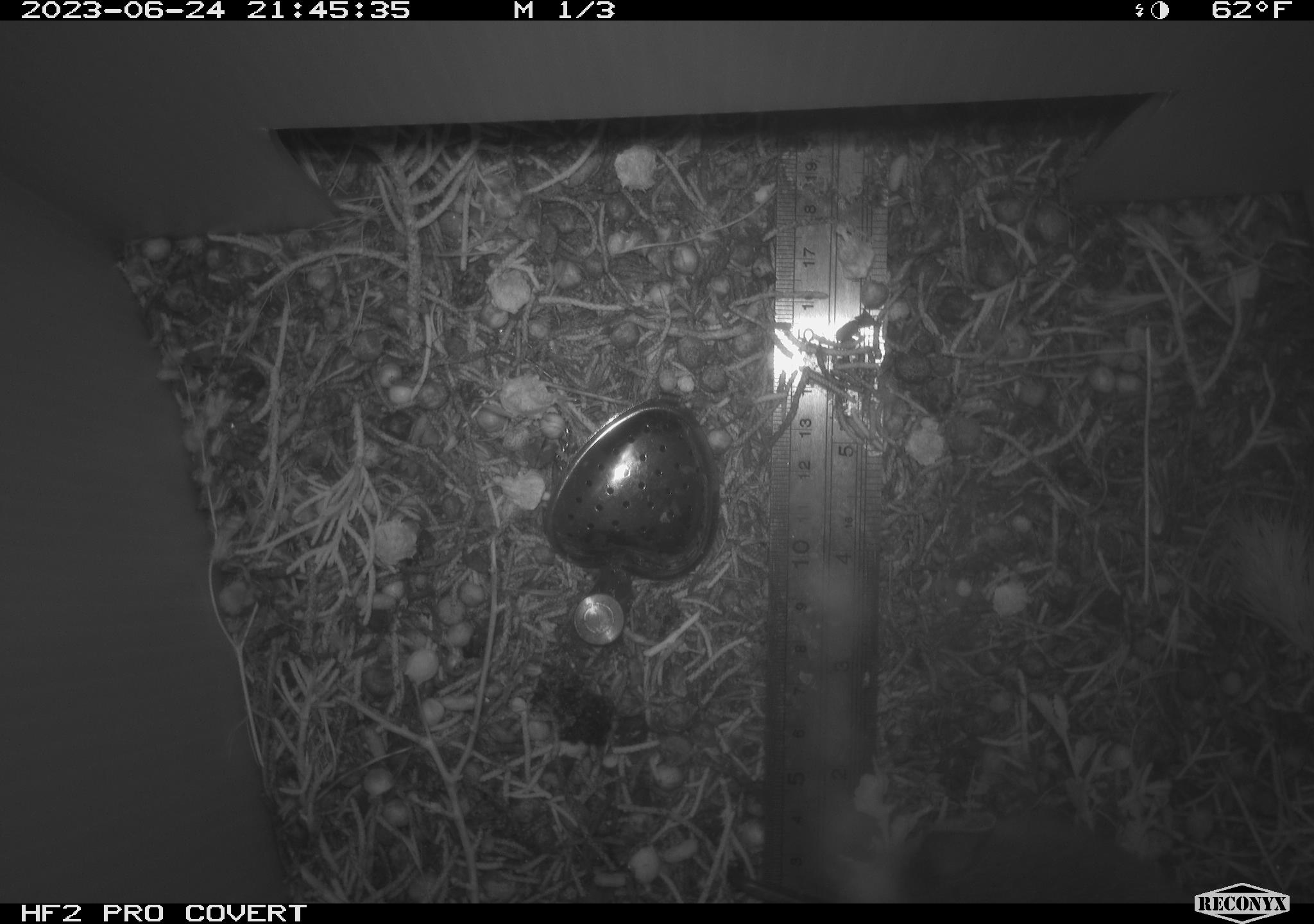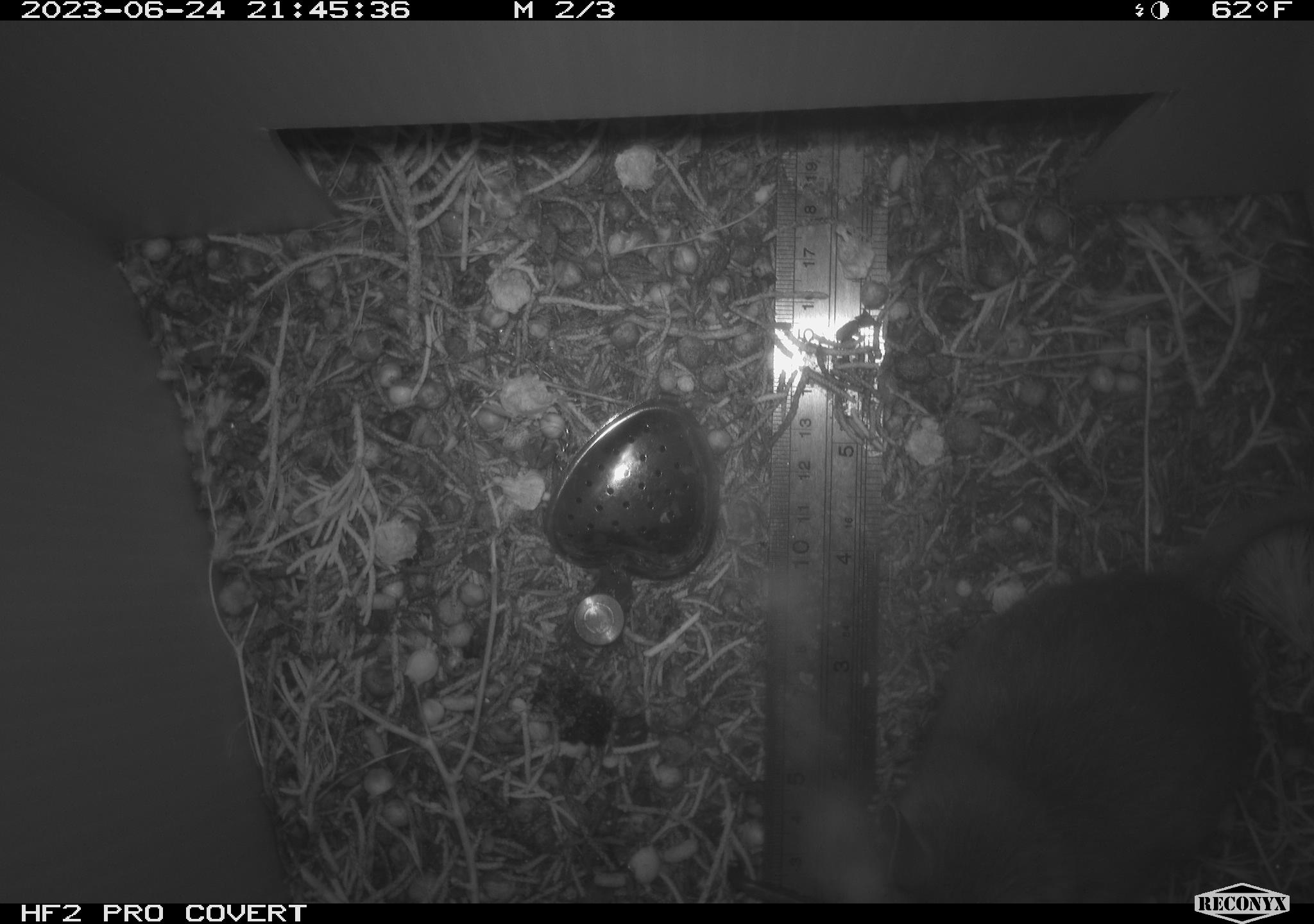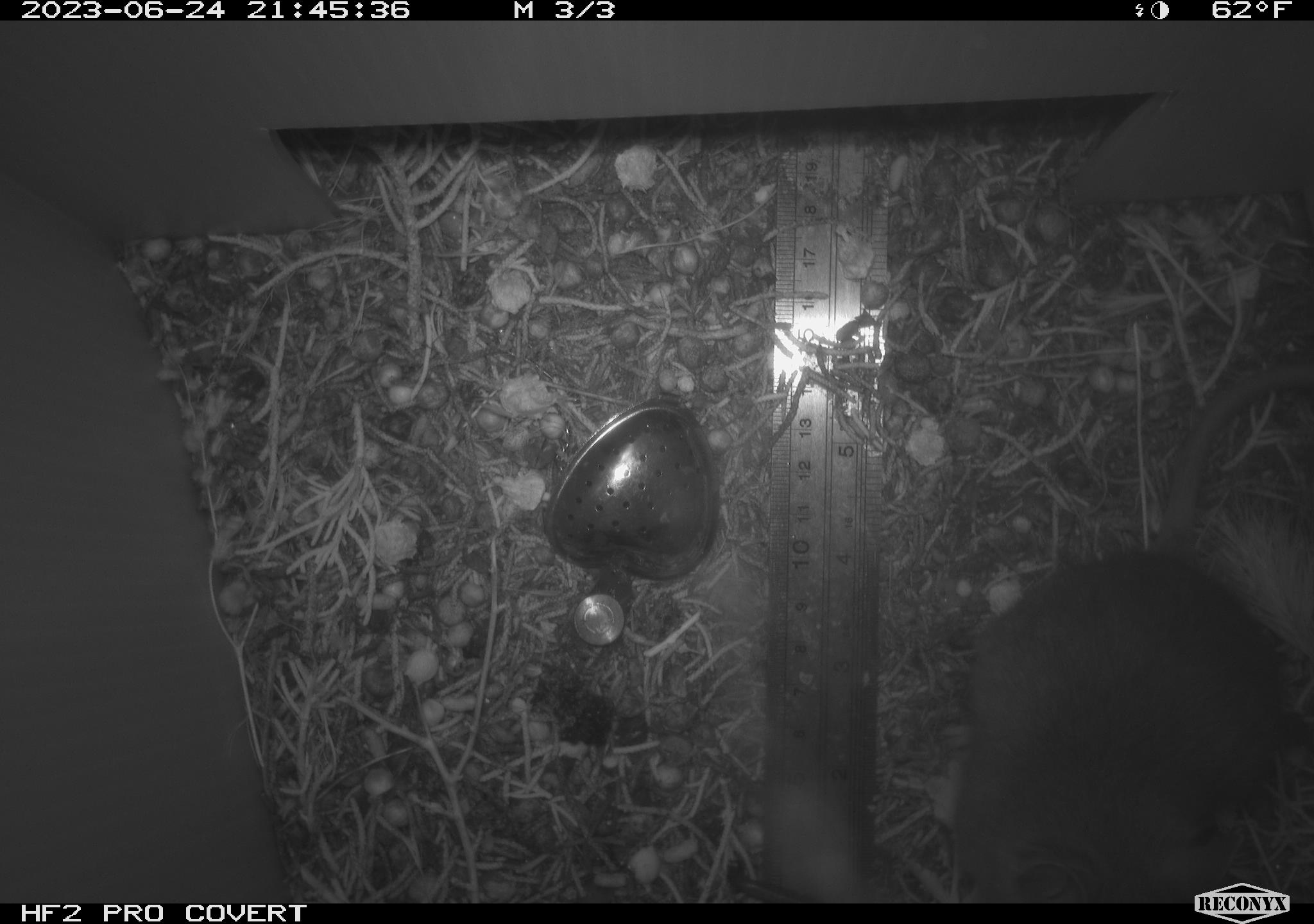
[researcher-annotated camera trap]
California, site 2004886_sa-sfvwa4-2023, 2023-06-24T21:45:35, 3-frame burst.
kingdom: Animalia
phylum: Chordata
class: Mammalia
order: Rodentia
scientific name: Rodentia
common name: mouse species